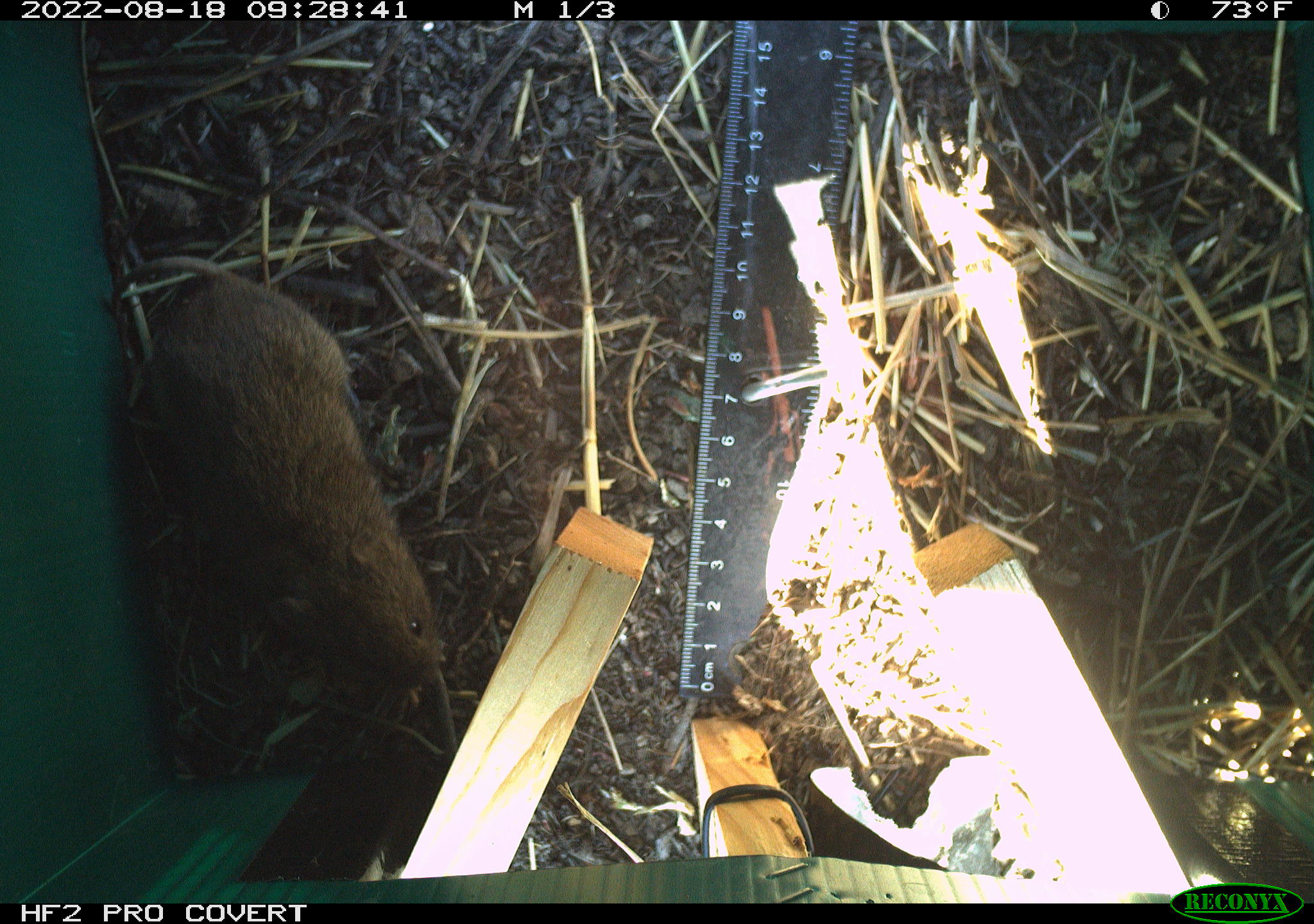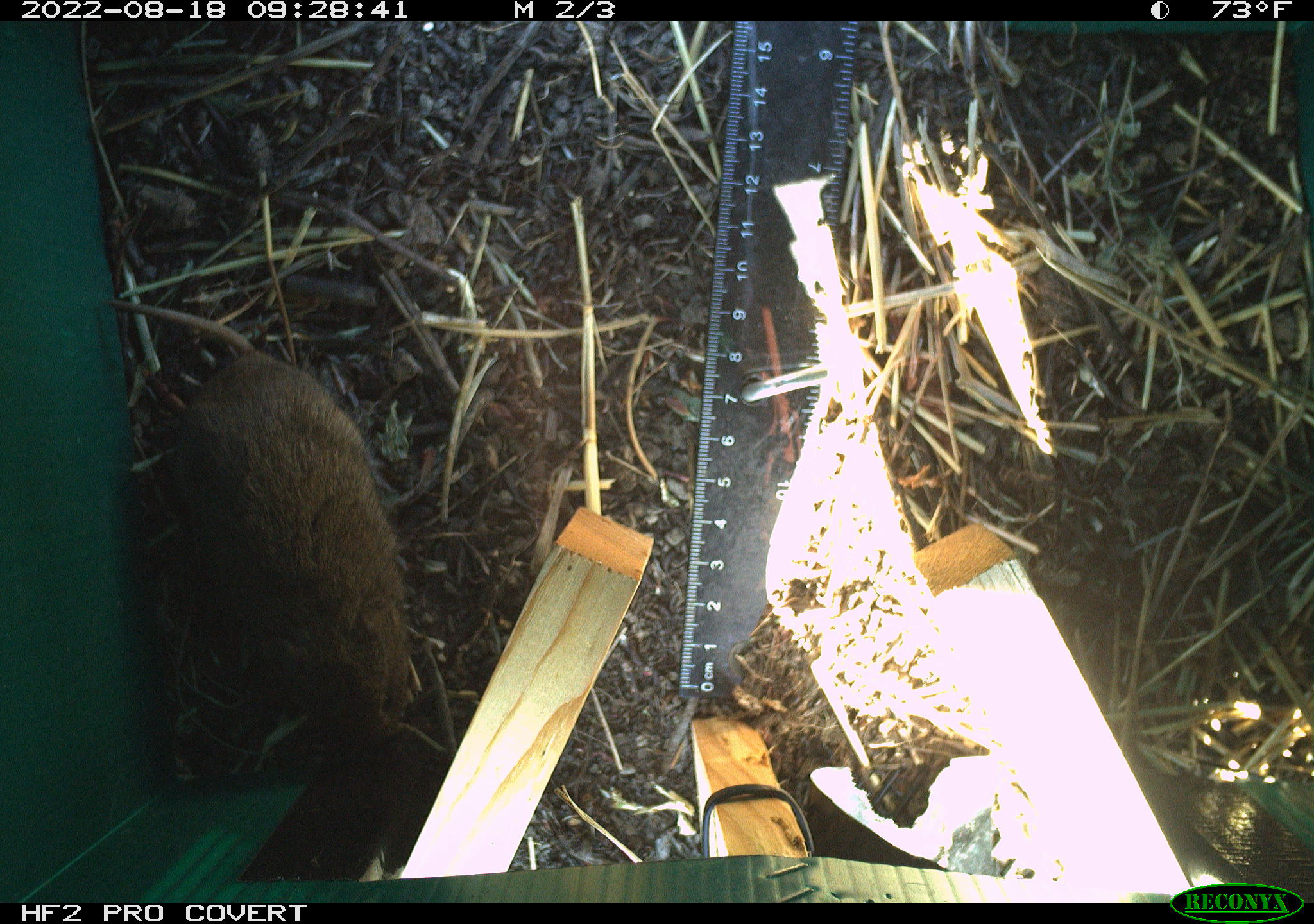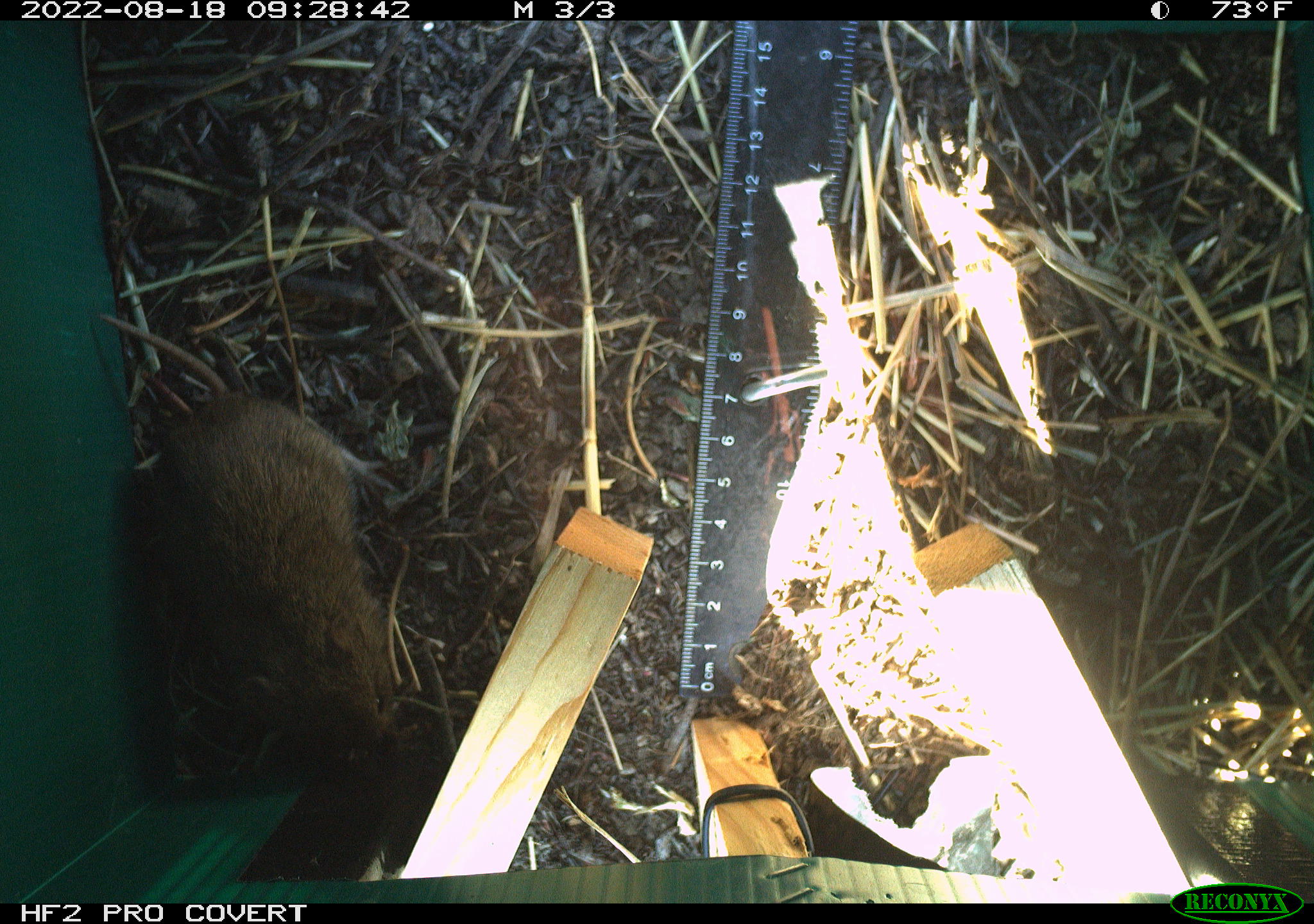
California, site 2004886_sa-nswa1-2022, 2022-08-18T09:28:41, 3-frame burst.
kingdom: Animalia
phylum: Chordata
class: Mammalia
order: Rodentia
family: Cricetidae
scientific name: Cricetidae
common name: hamsters, voles, lemmings, and allies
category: cricetidae family